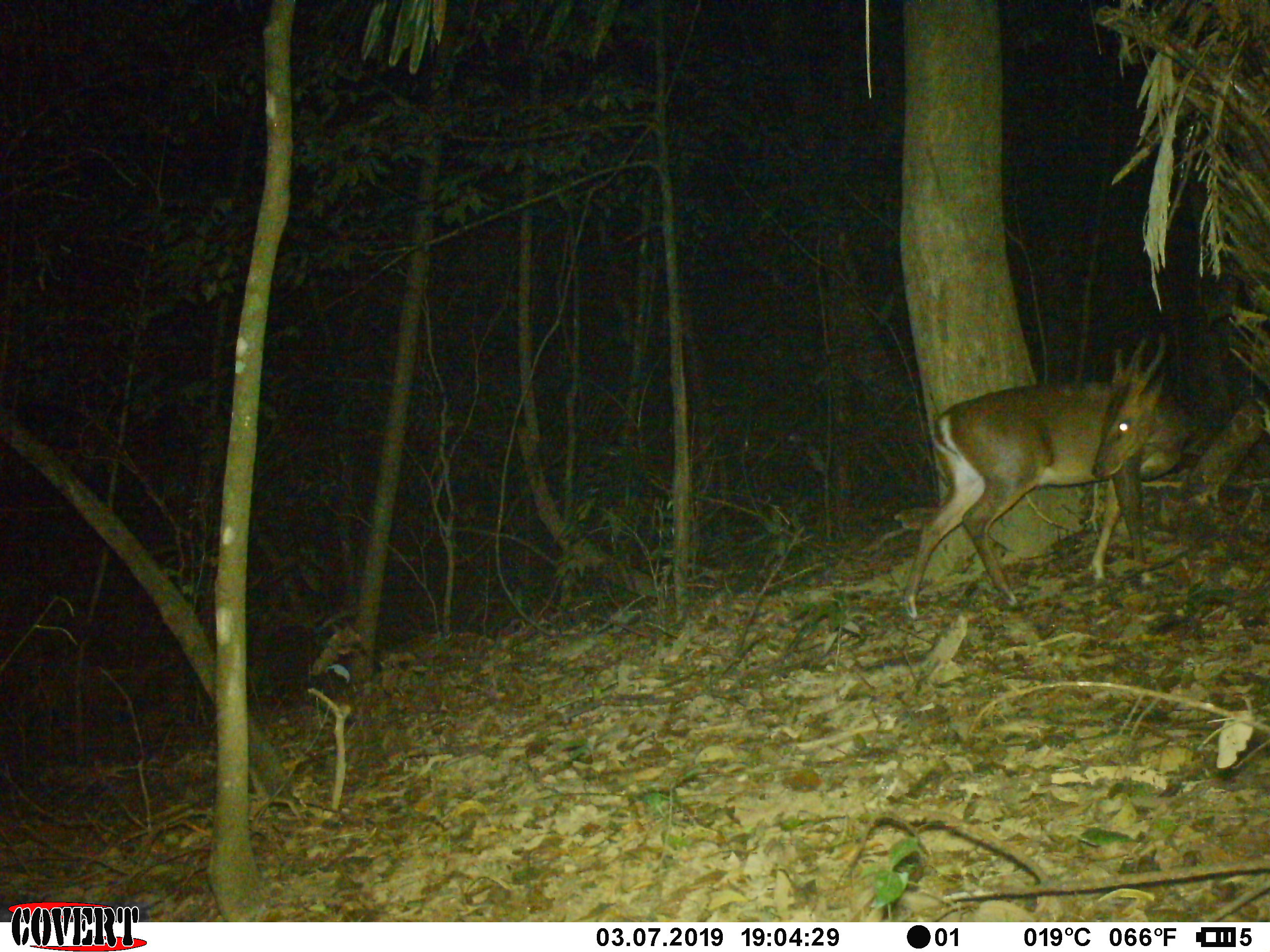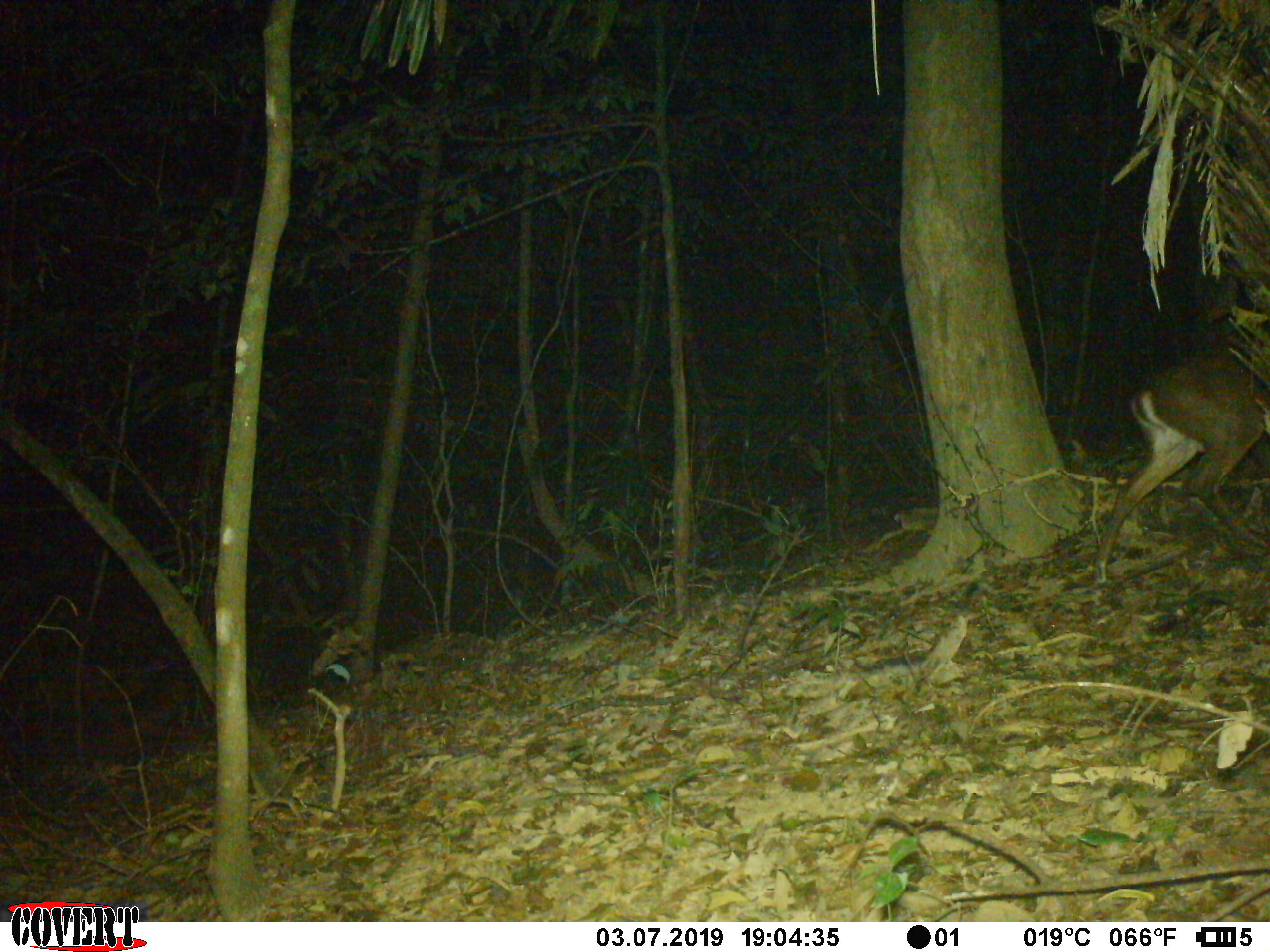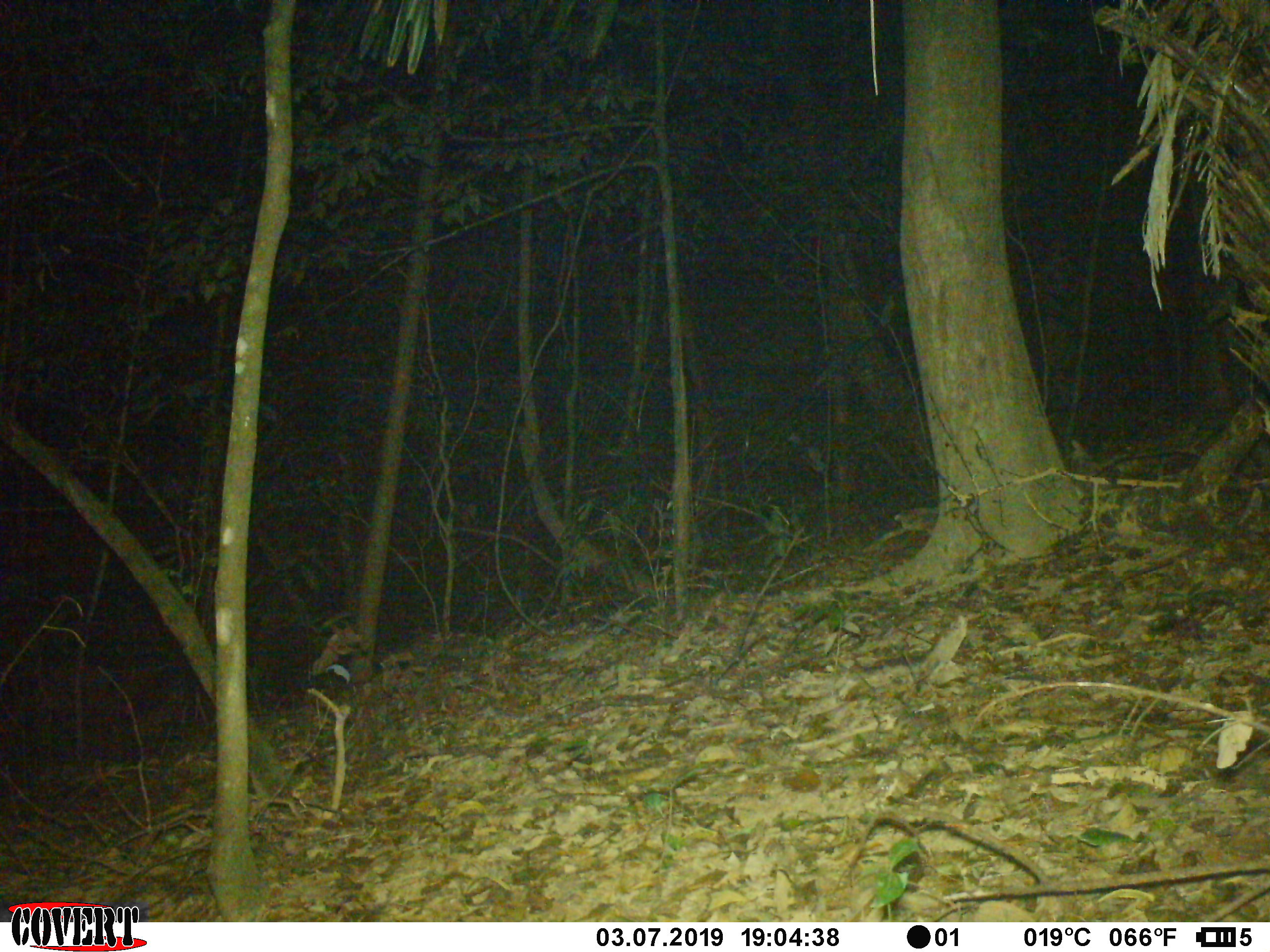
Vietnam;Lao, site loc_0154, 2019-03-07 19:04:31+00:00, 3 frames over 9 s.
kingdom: Animalia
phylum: Chordata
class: Mammalia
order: Artiodactyla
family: Cervidae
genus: Muntiacus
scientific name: Muntiacus vuquangensis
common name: large-antlered muntjac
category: large antlered muntjac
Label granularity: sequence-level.